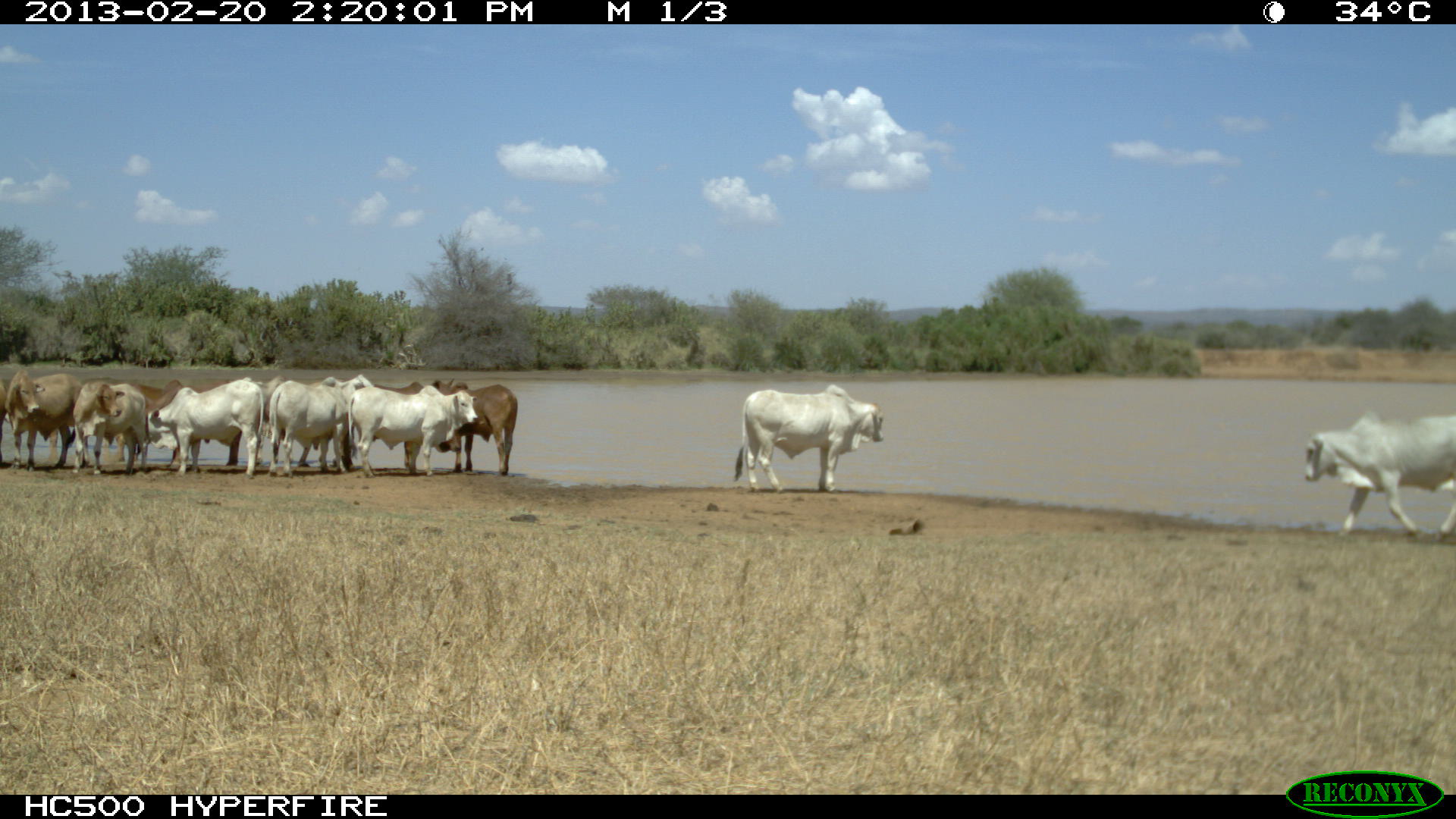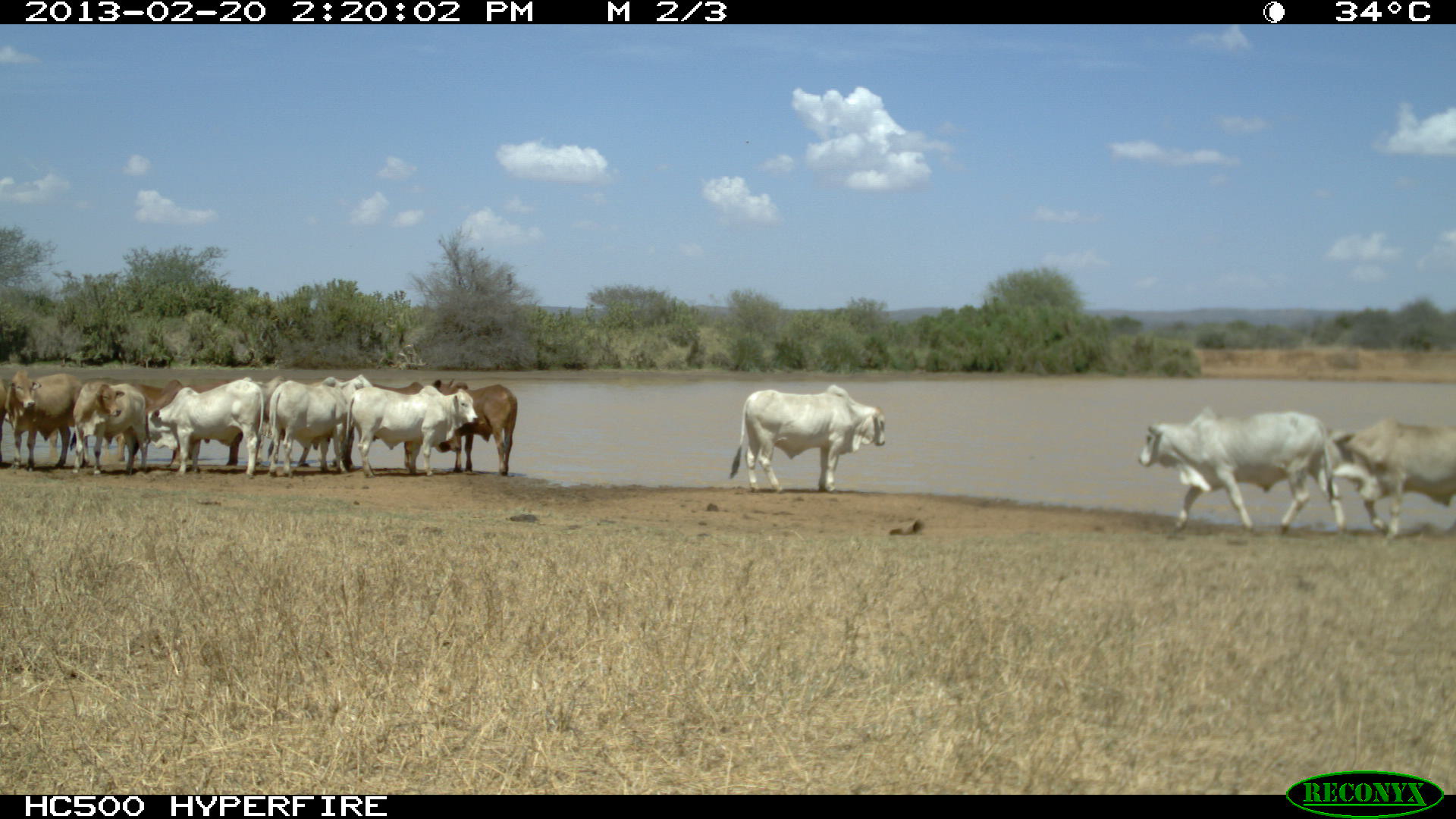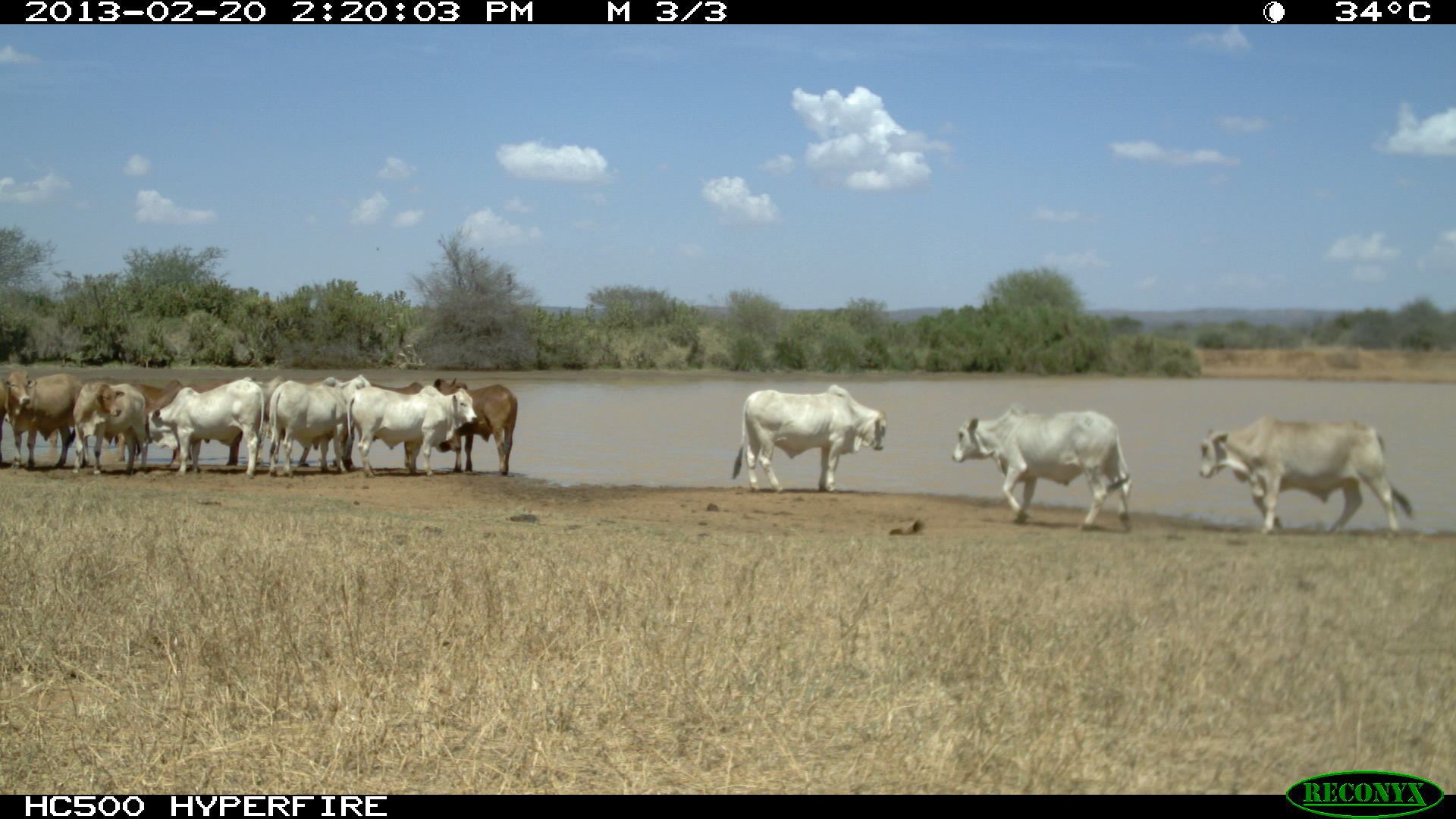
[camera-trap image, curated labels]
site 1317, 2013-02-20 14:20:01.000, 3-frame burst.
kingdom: Animalia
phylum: Chordata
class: Mammalia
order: Artiodactyla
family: Bovidae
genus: Bos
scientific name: Bos taurus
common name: domestic cattle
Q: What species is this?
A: Bos taurus (domestic cattle).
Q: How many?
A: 12.